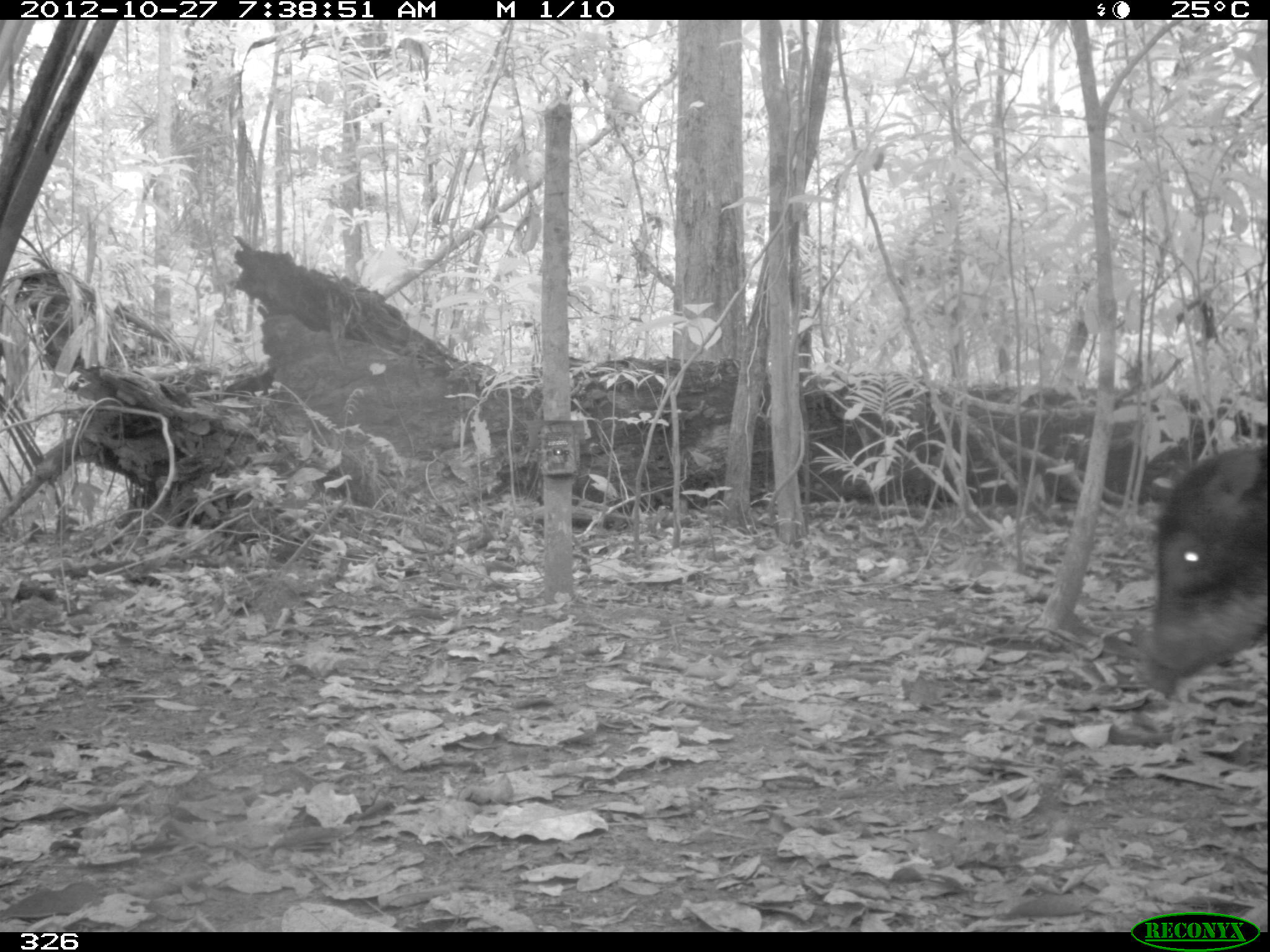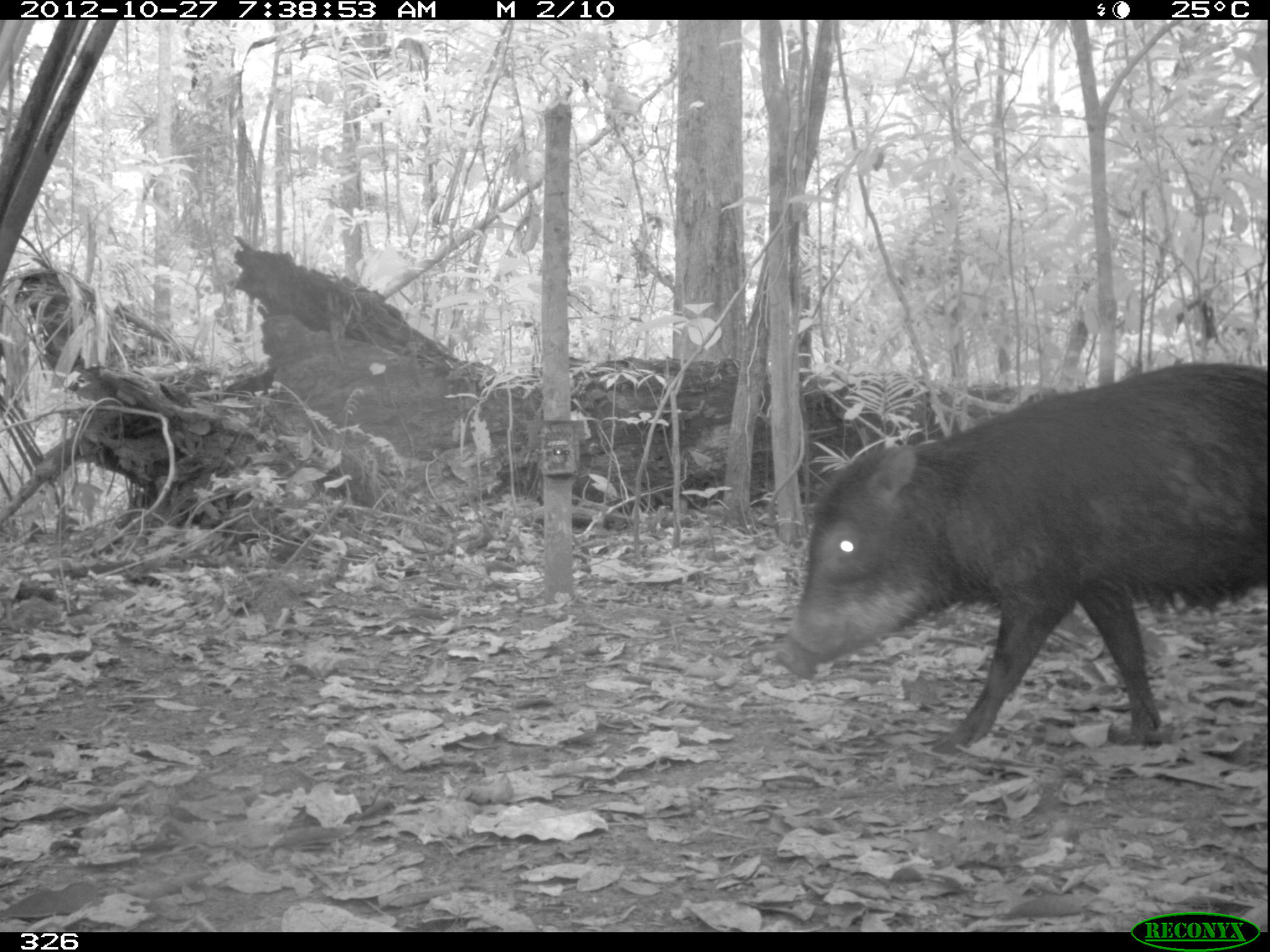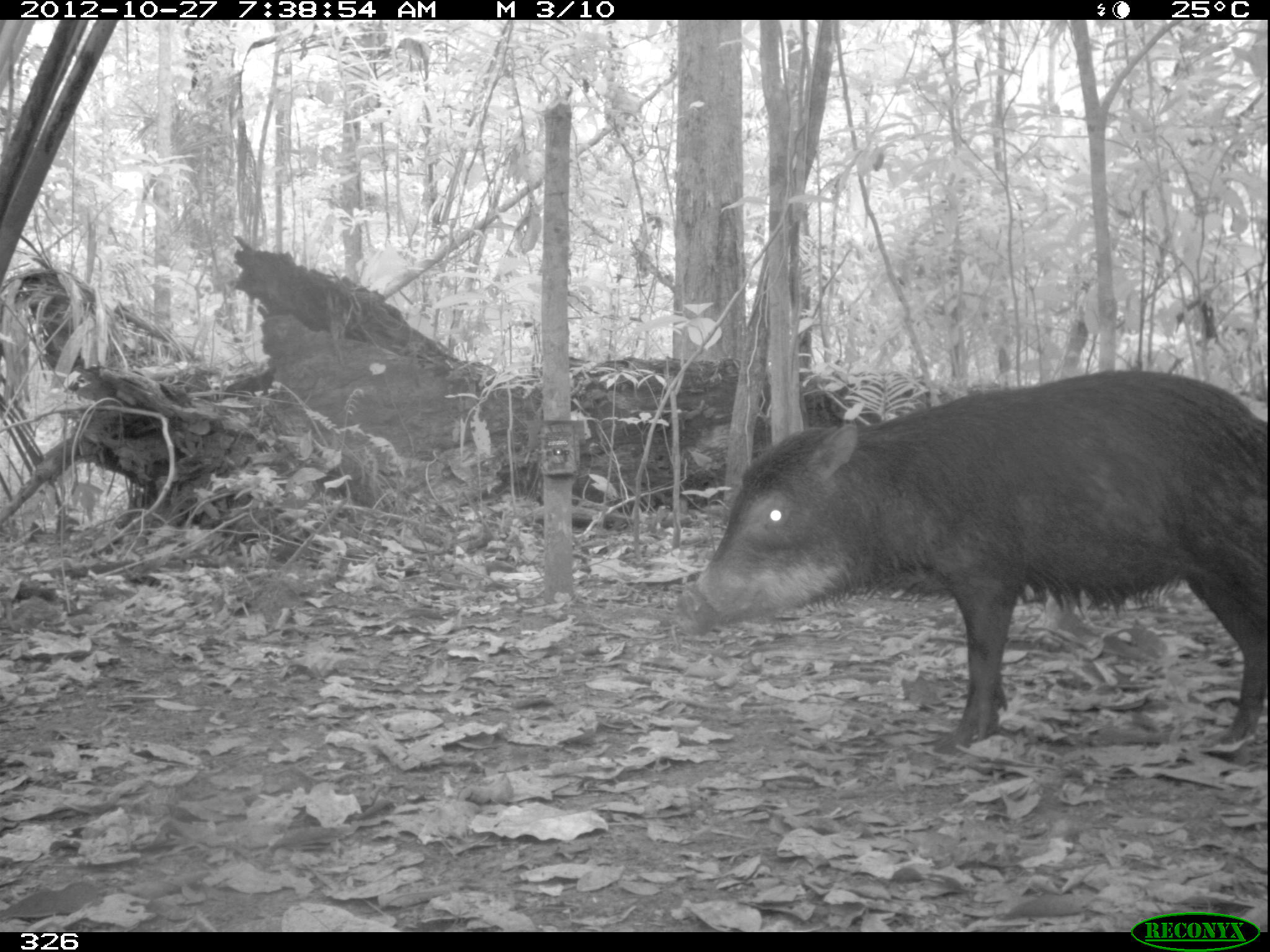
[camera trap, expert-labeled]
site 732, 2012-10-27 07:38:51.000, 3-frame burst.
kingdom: Animalia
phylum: Chordata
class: Mammalia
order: Artiodactyla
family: Tayassuidae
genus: Tayassu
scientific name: Tayassu pecari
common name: white-lipped peccary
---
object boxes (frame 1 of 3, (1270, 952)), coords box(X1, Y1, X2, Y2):
tayassu pecari: box(1131, 444, 1266, 696)